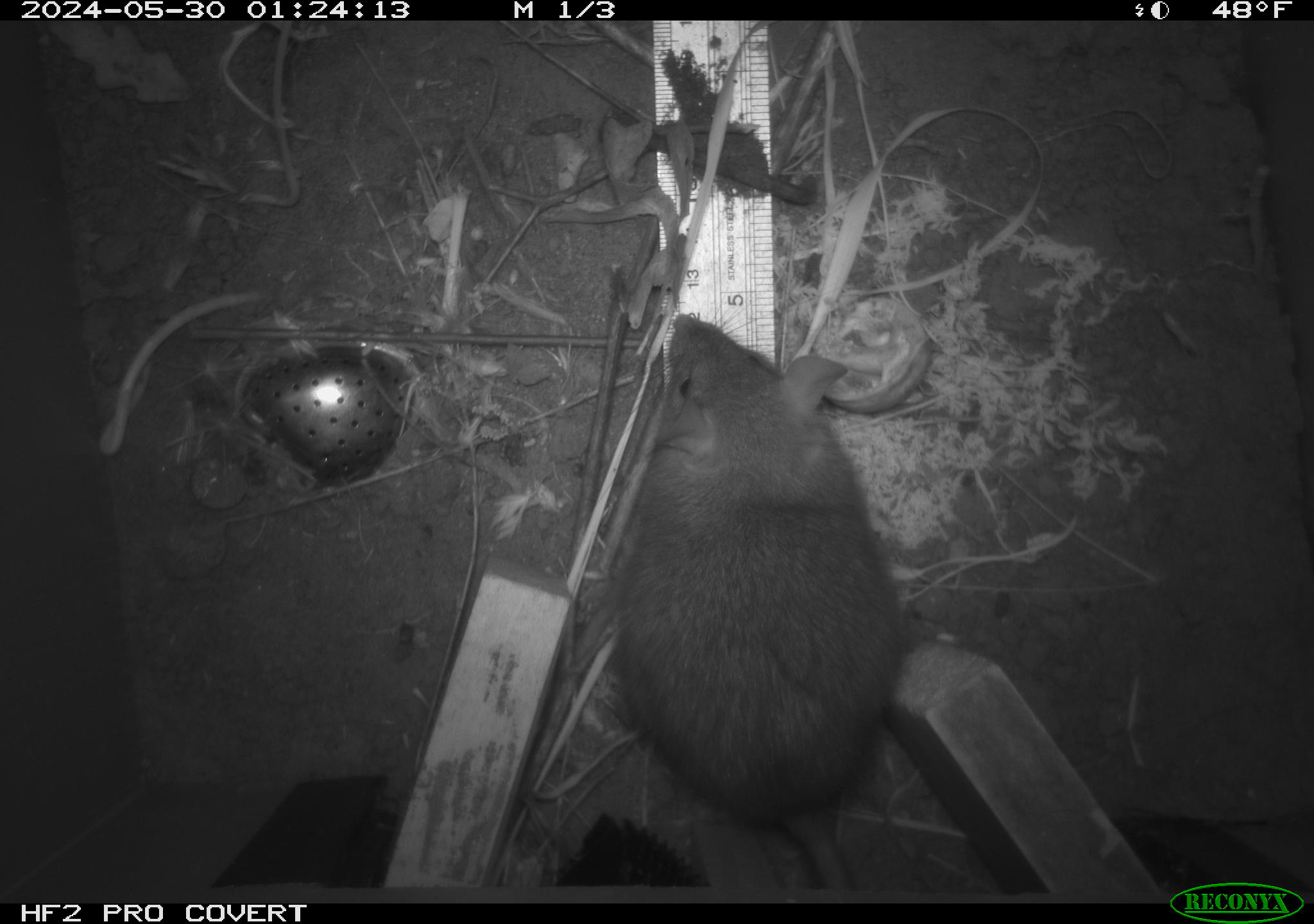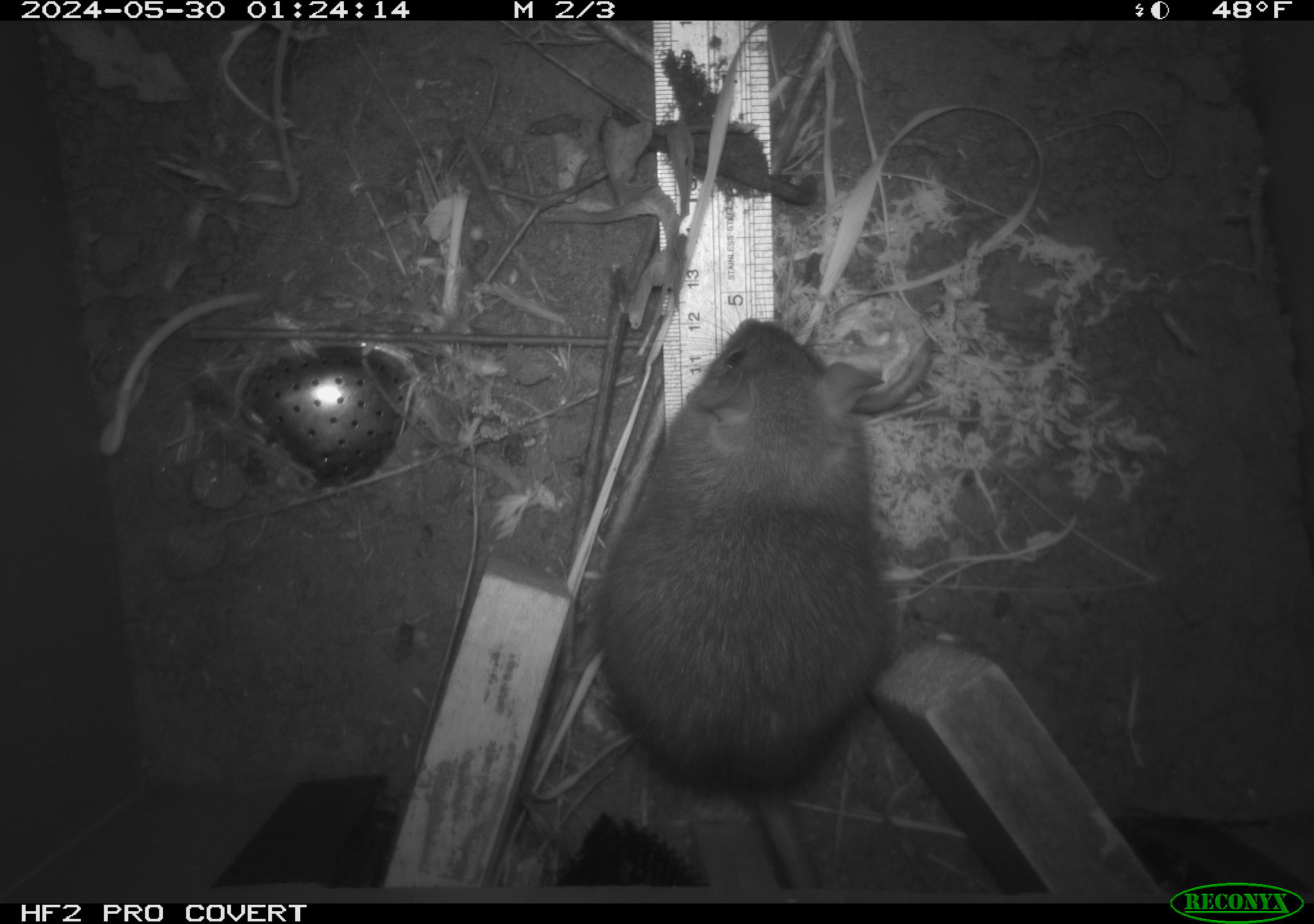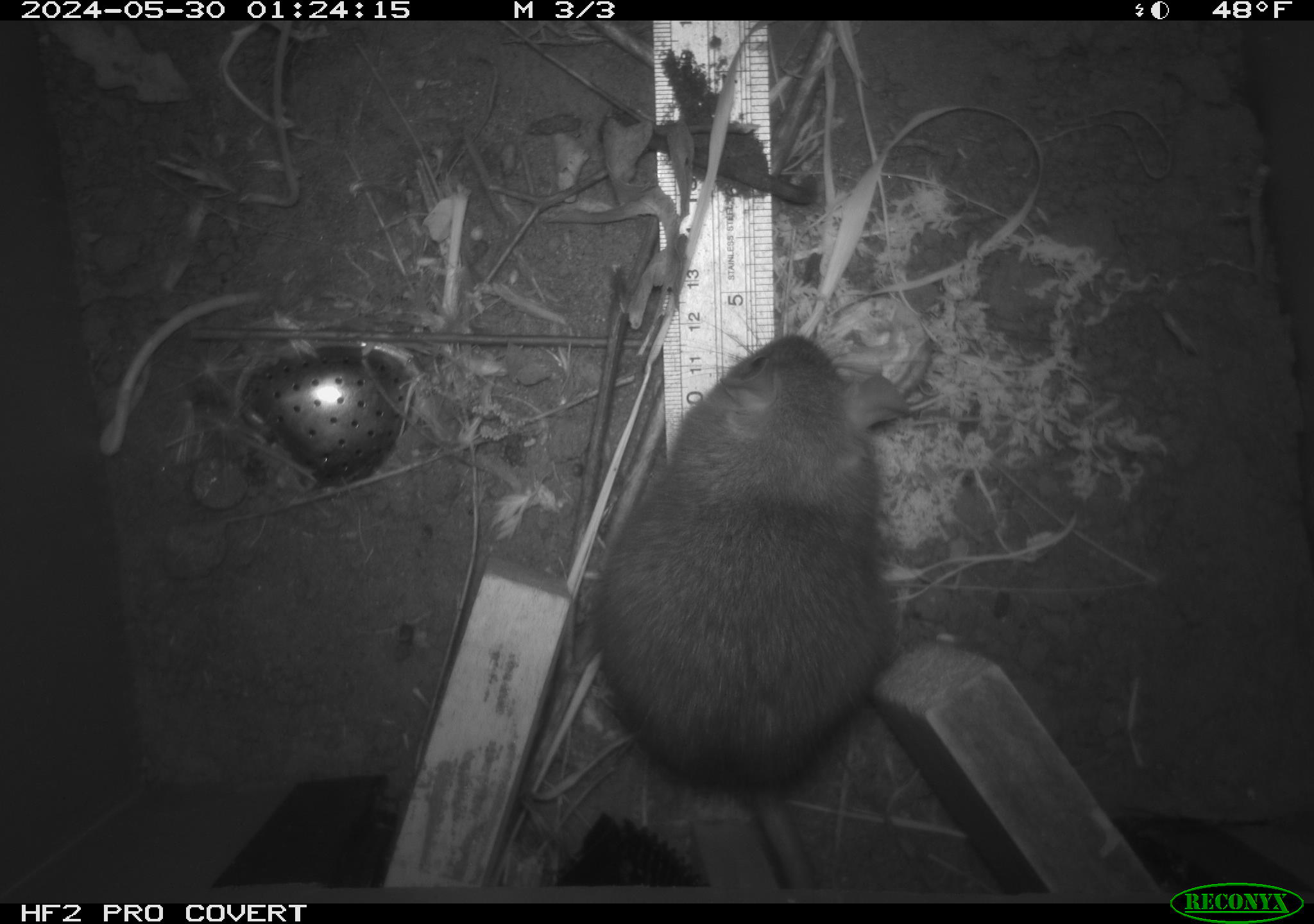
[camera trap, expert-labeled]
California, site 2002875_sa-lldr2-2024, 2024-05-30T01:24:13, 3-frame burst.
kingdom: Animalia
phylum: Chordata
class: Mammalia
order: Rodentia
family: Muridae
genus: Rattus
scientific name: Rattus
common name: rat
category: rattus species